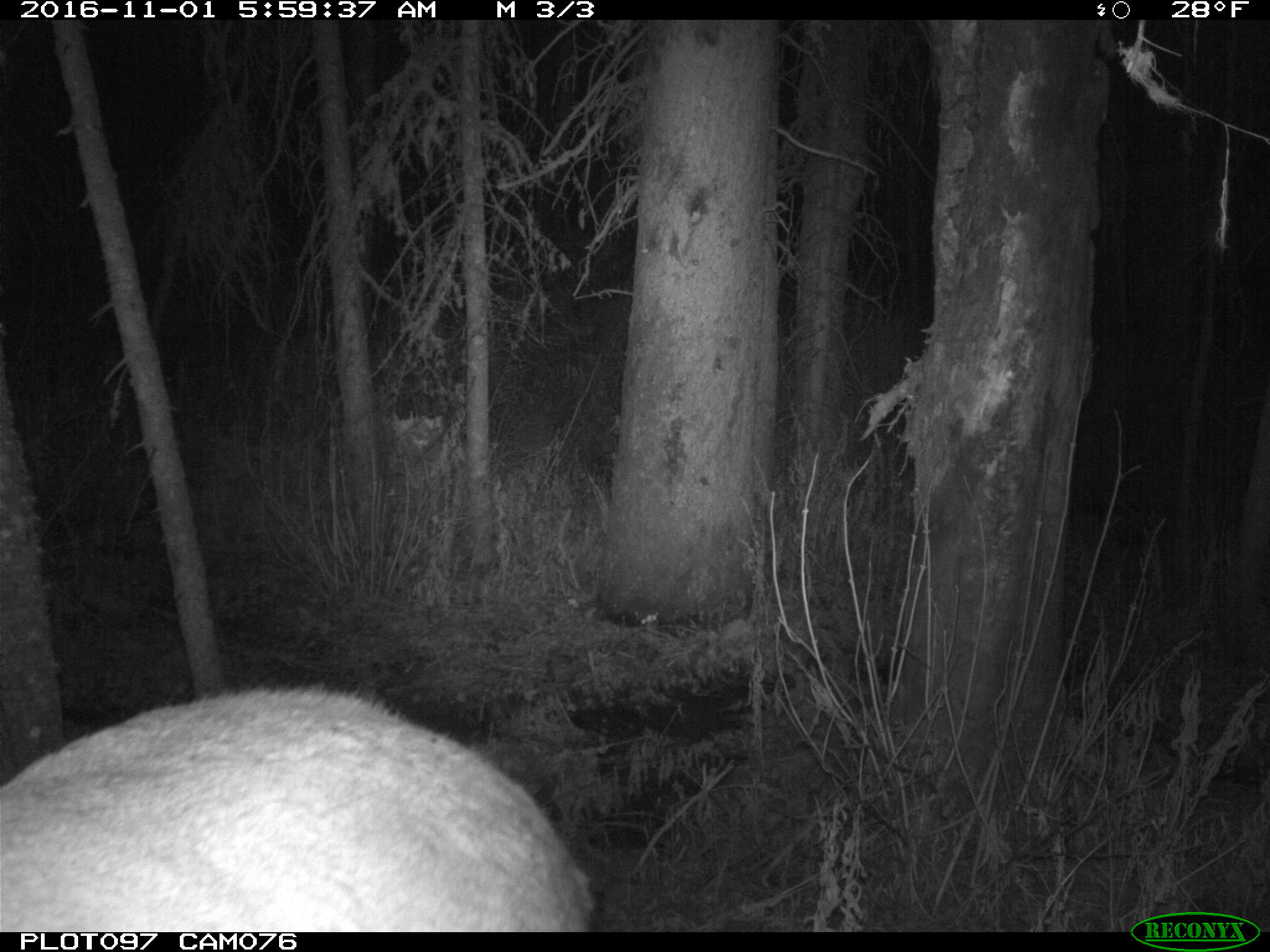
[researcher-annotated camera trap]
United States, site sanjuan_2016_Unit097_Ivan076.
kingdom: Animalia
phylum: Chordata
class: Mammalia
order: Artiodactyla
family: Cervidae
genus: Cervus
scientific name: Cervus elaphus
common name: red deer